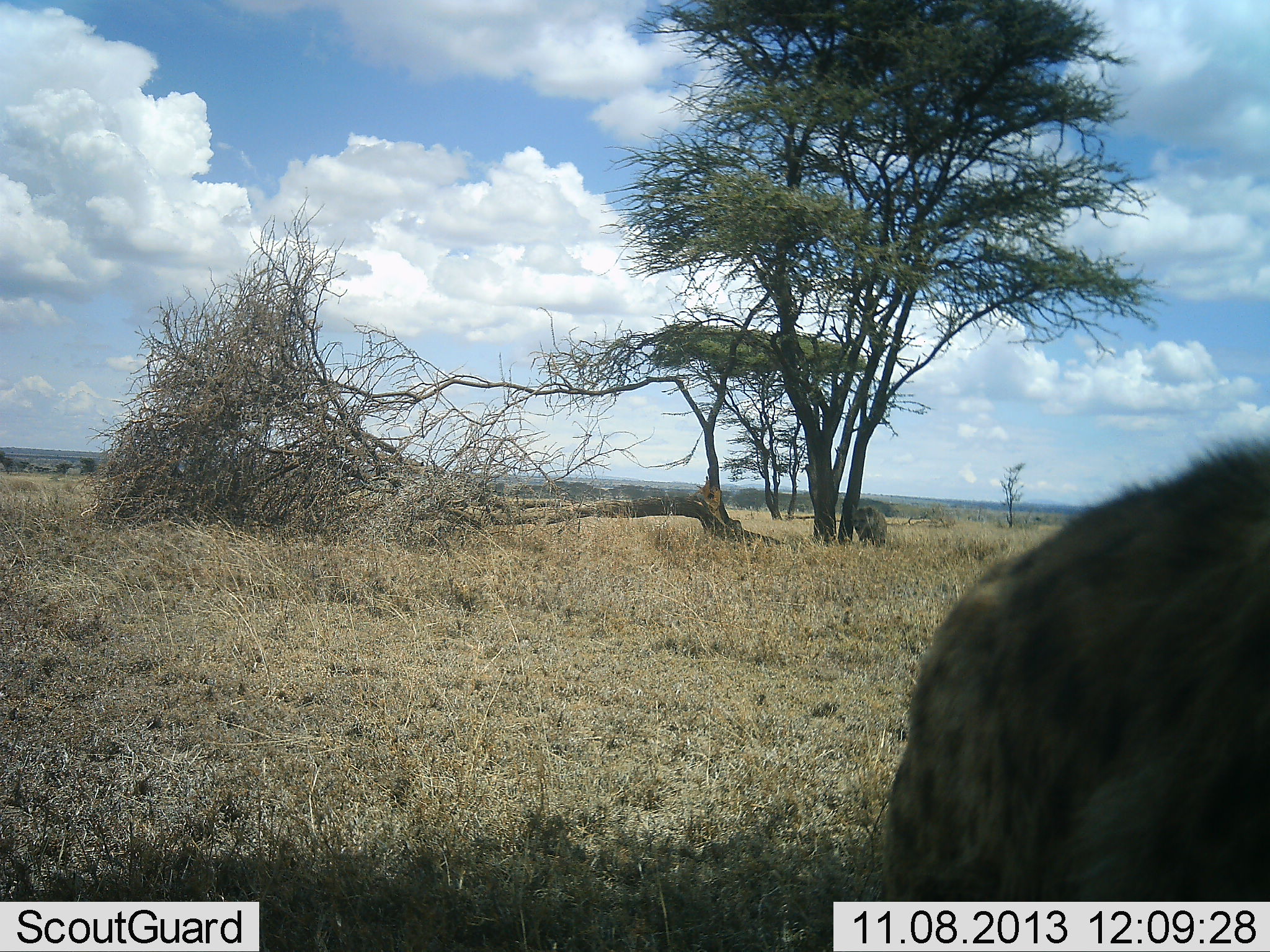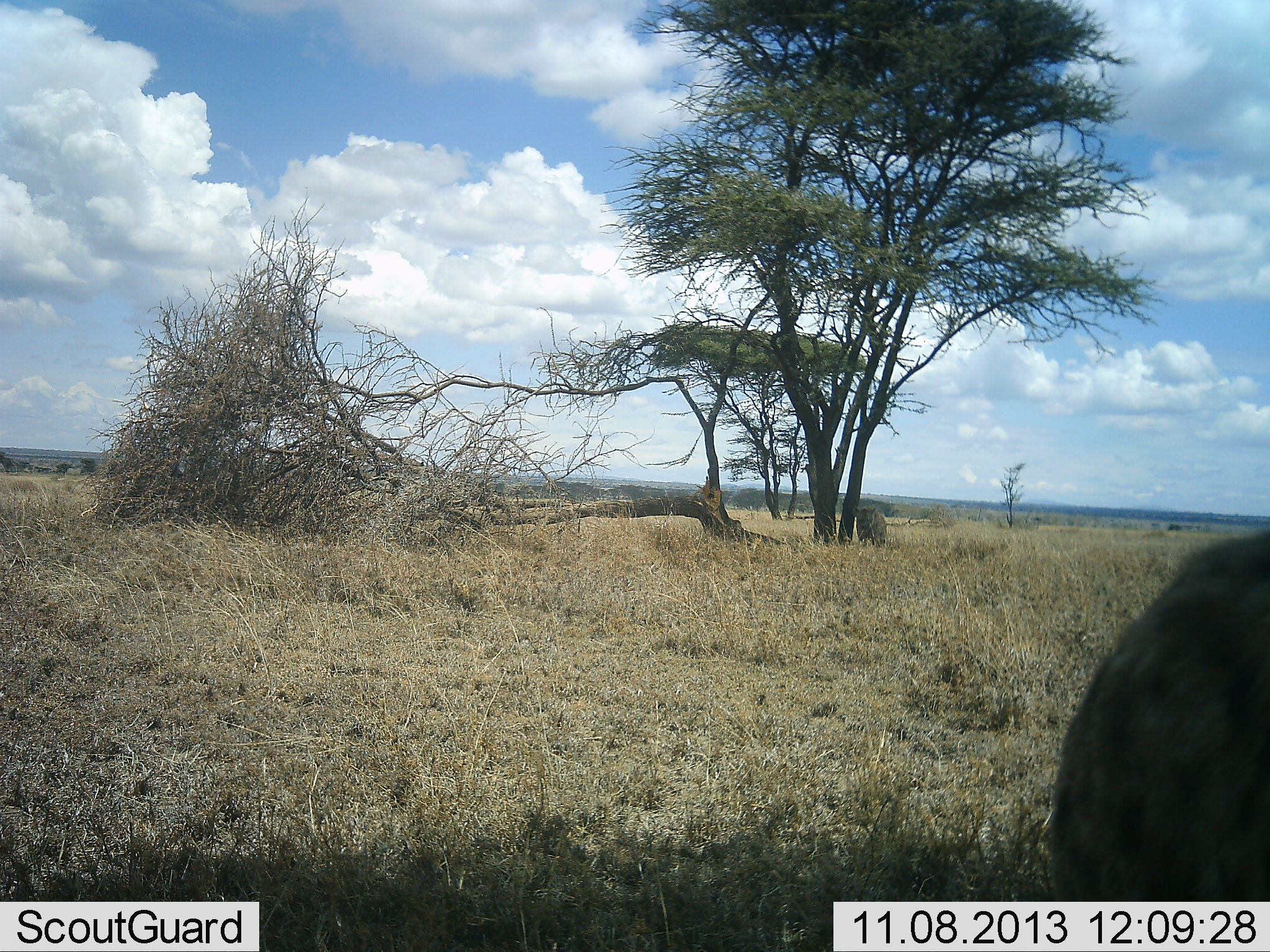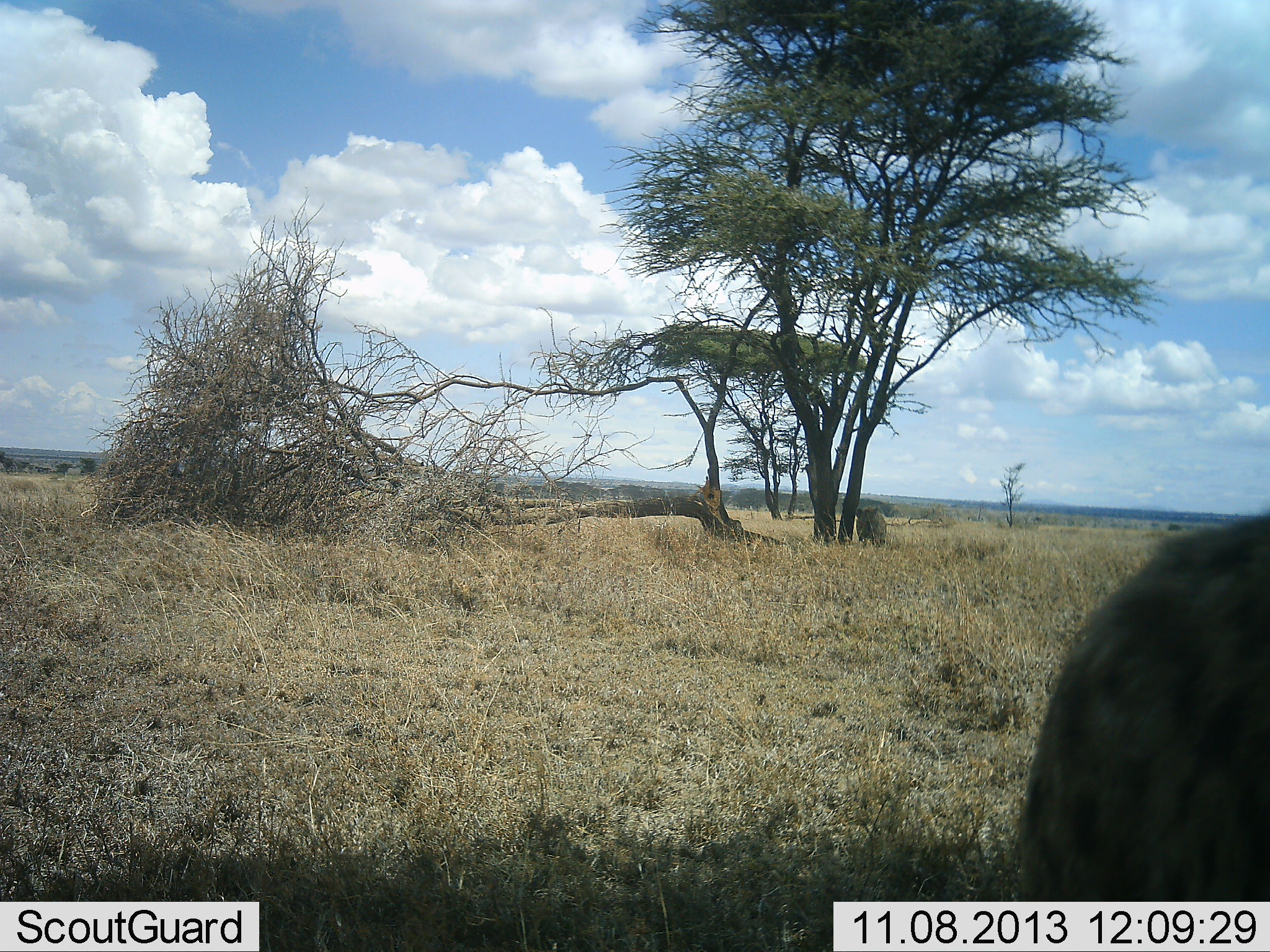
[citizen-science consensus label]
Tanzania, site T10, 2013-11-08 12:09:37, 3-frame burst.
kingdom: Animalia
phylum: Chordata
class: Mammalia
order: Carnivora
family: Hyaenidae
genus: Crocuta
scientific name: Crocuta crocuta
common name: spotted hyena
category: hyenaspotted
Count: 2.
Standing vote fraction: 76%.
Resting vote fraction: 14%.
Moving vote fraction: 33%.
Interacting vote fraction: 0%.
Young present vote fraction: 0%.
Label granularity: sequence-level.